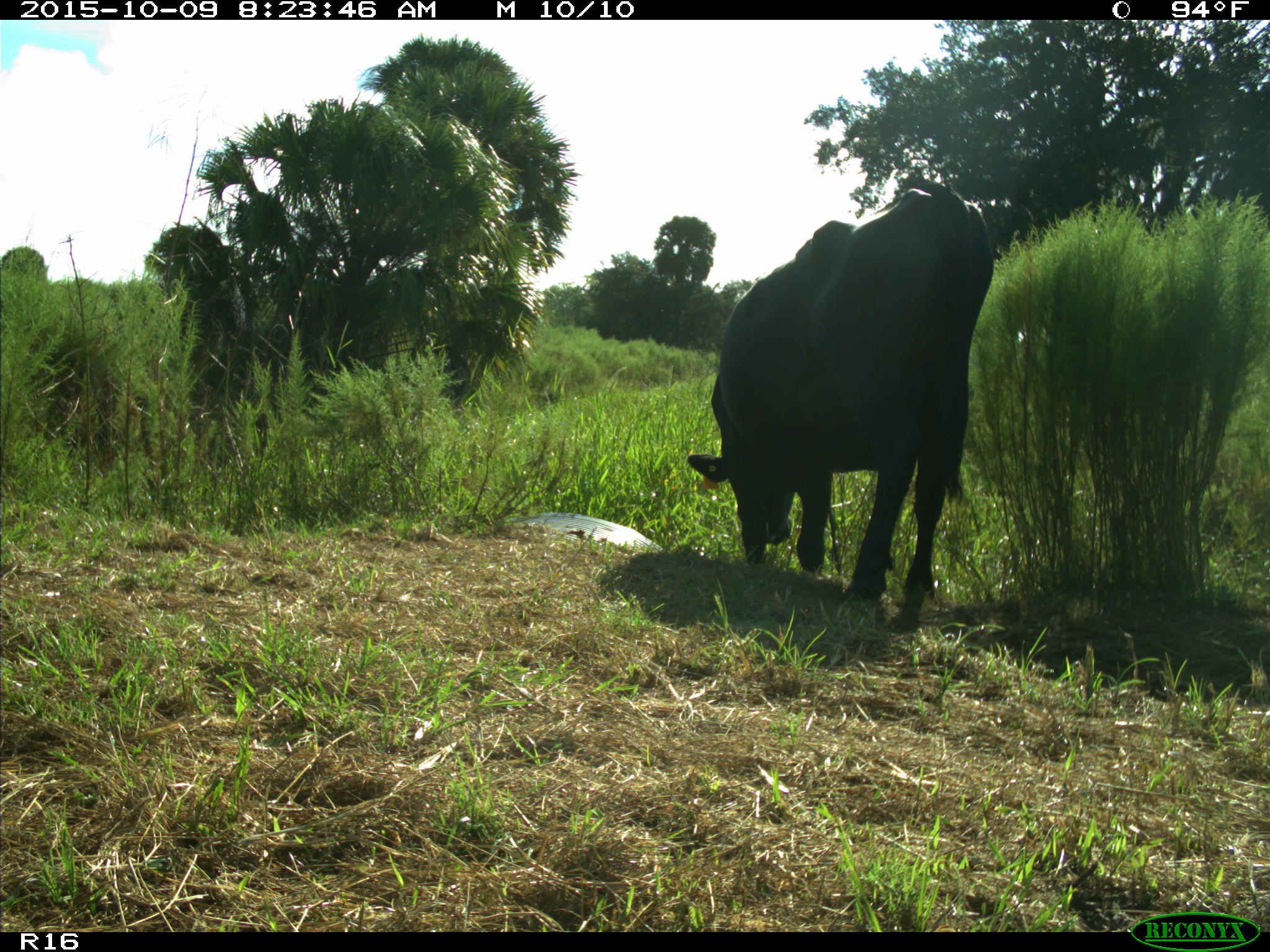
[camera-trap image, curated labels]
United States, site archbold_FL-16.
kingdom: Animalia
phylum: Chordata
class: Mammalia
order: Artiodactyla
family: Bovidae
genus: Bos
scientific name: Bos taurus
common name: domestic cow